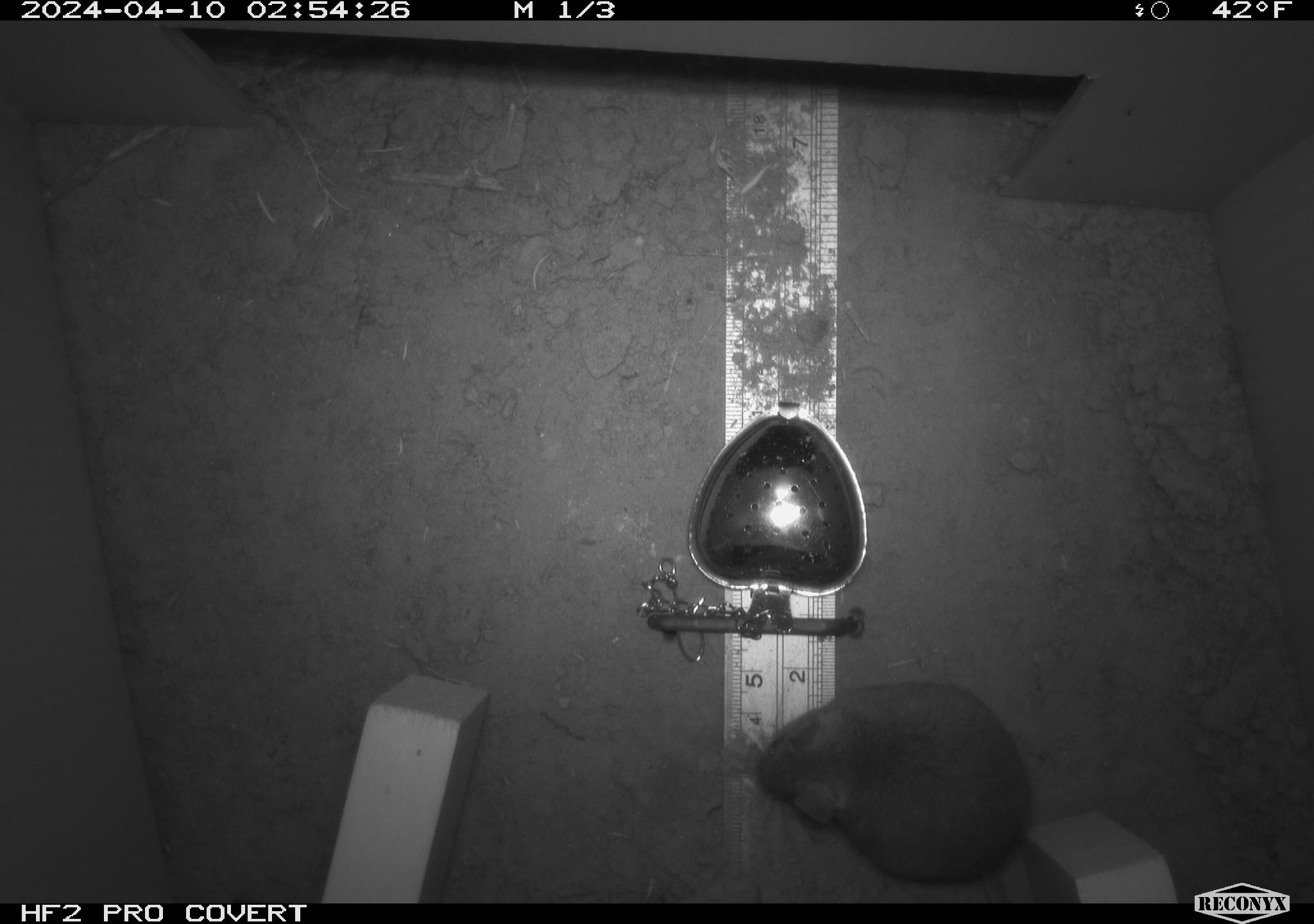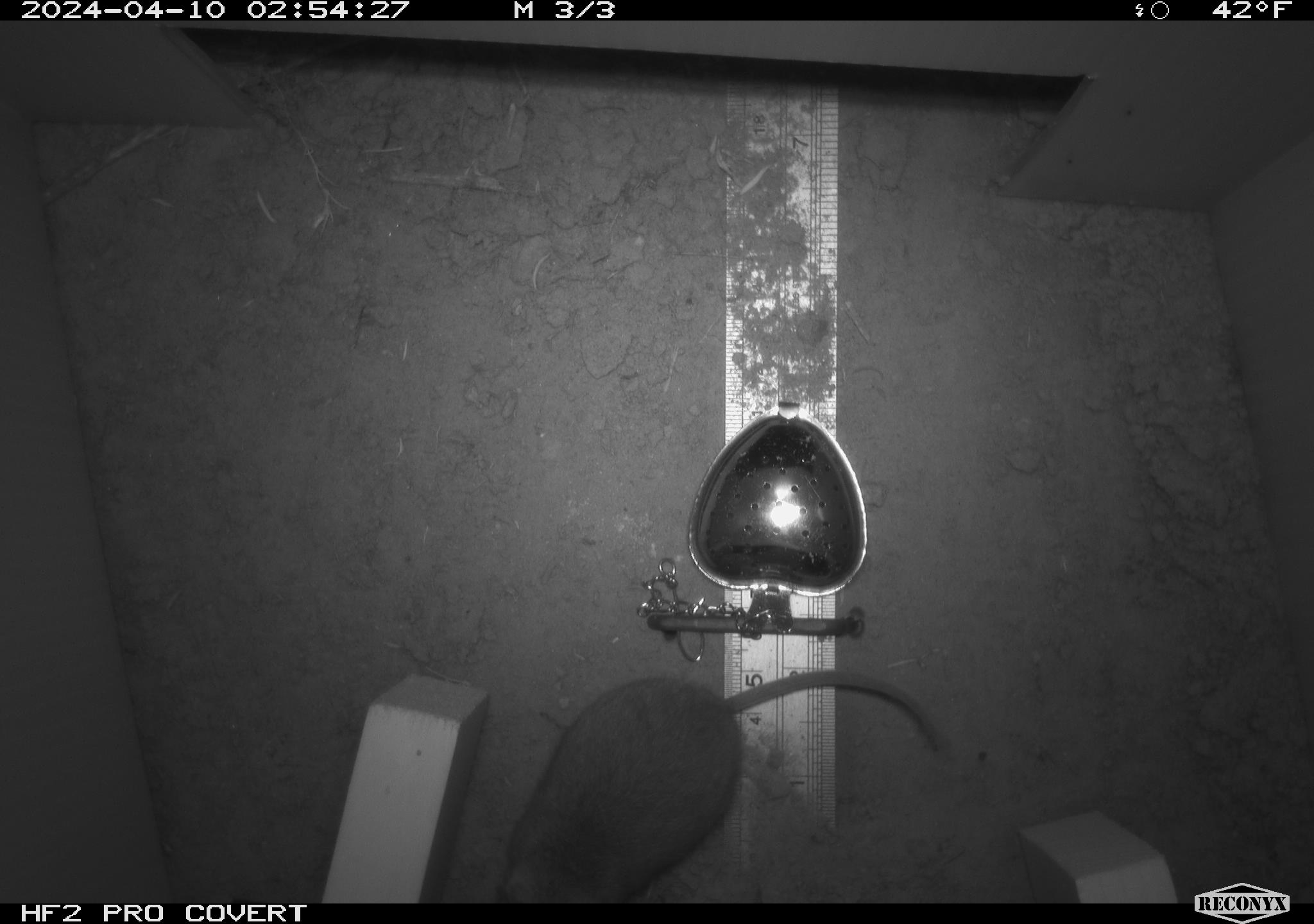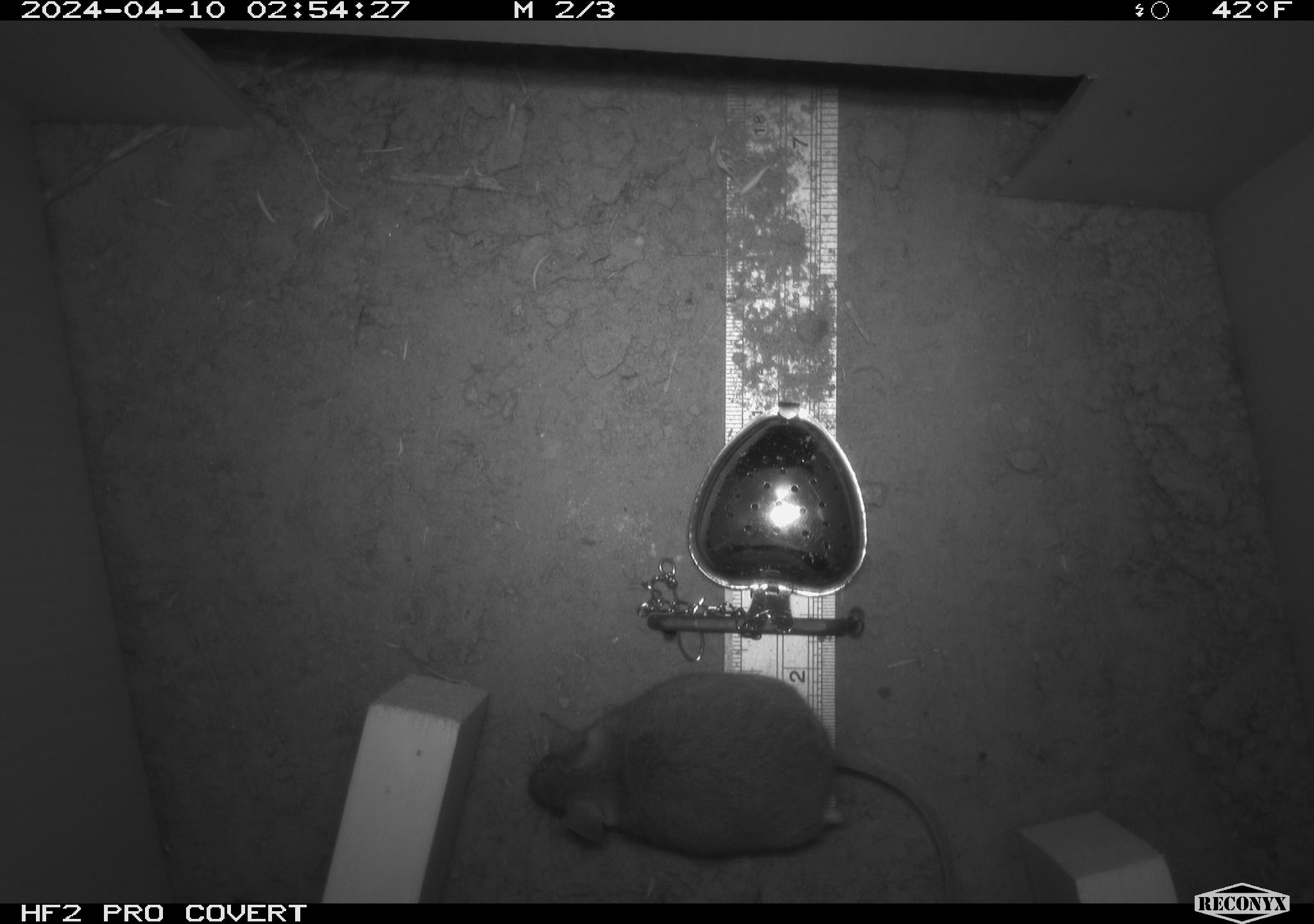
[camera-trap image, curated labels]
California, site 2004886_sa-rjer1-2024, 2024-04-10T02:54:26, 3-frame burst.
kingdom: Animalia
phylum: Chordata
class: Mammalia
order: Rodentia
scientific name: Rodentia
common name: mouse species